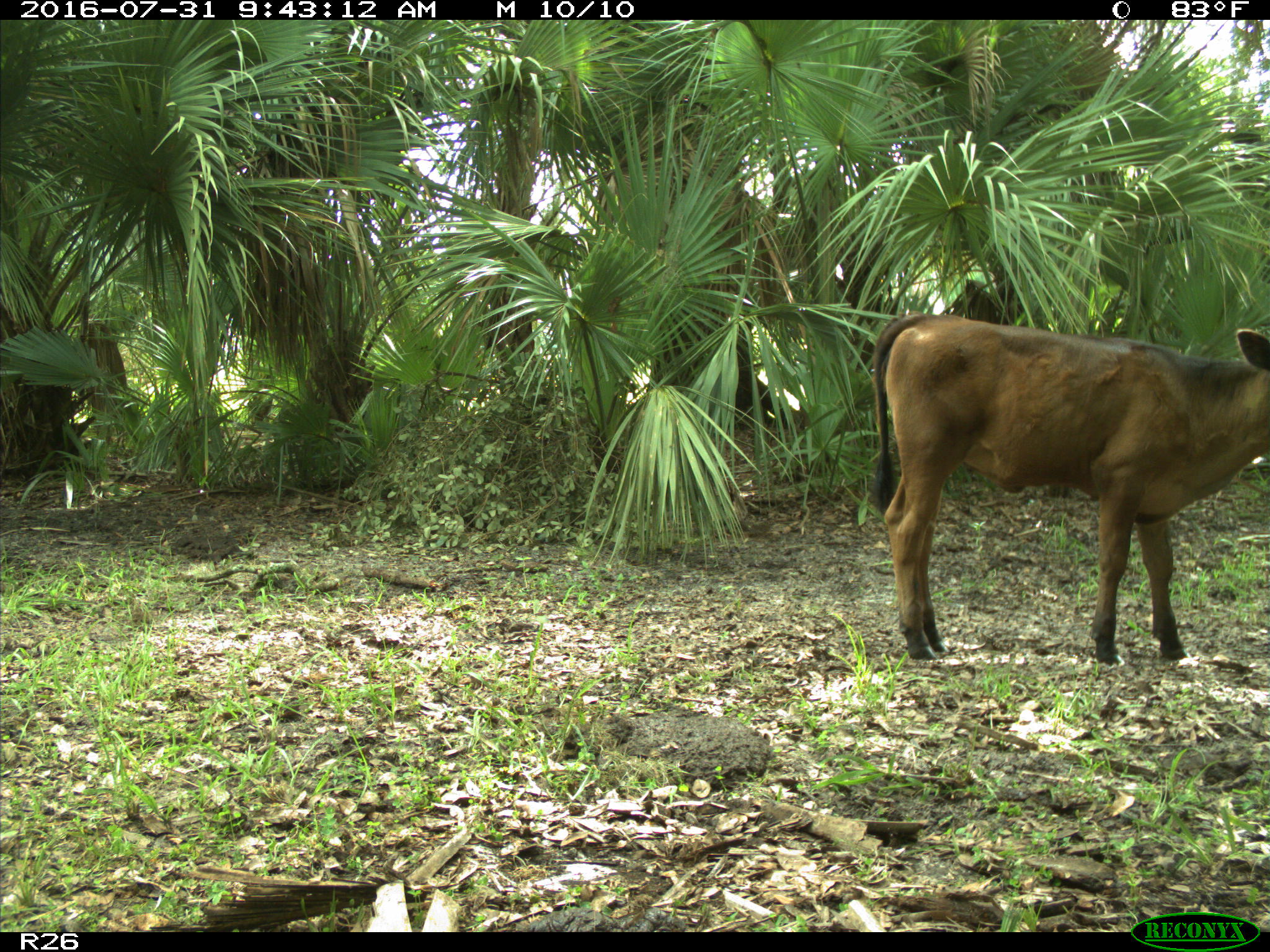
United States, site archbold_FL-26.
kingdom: Animalia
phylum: Chordata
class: Mammalia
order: Artiodactyla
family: Bovidae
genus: Bos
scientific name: Bos taurus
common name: domestic cow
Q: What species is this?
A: Bos taurus (domestic cow).